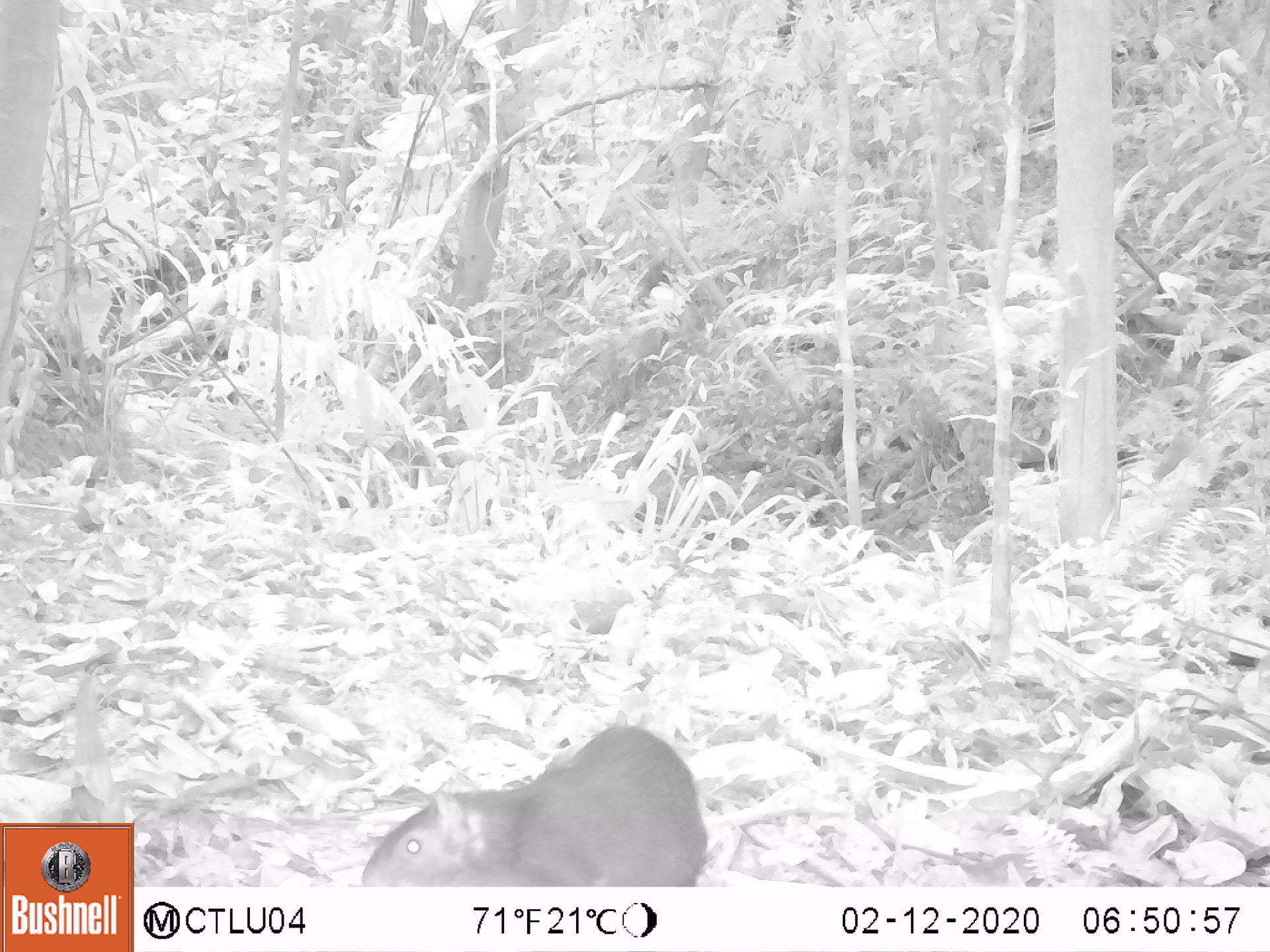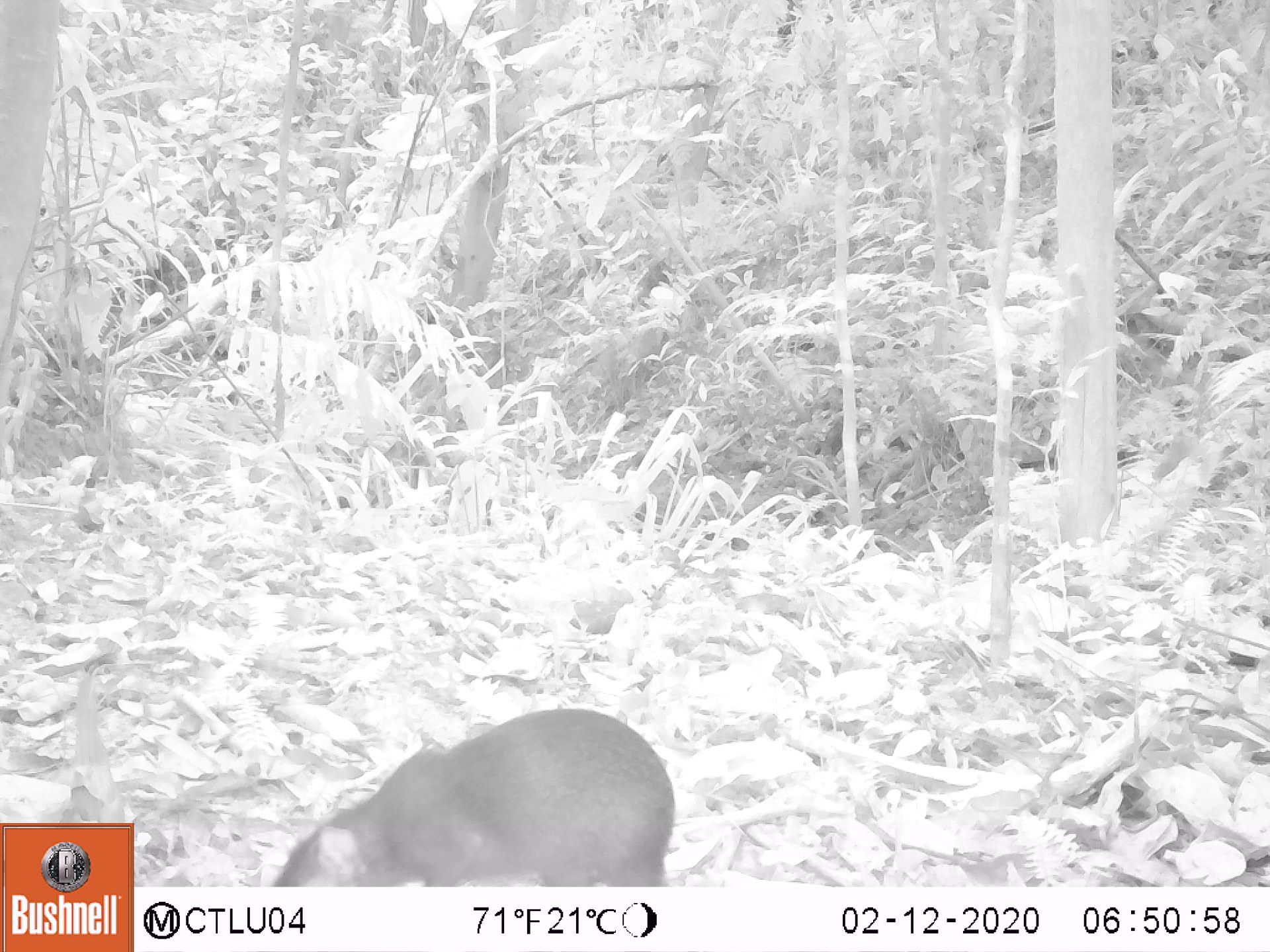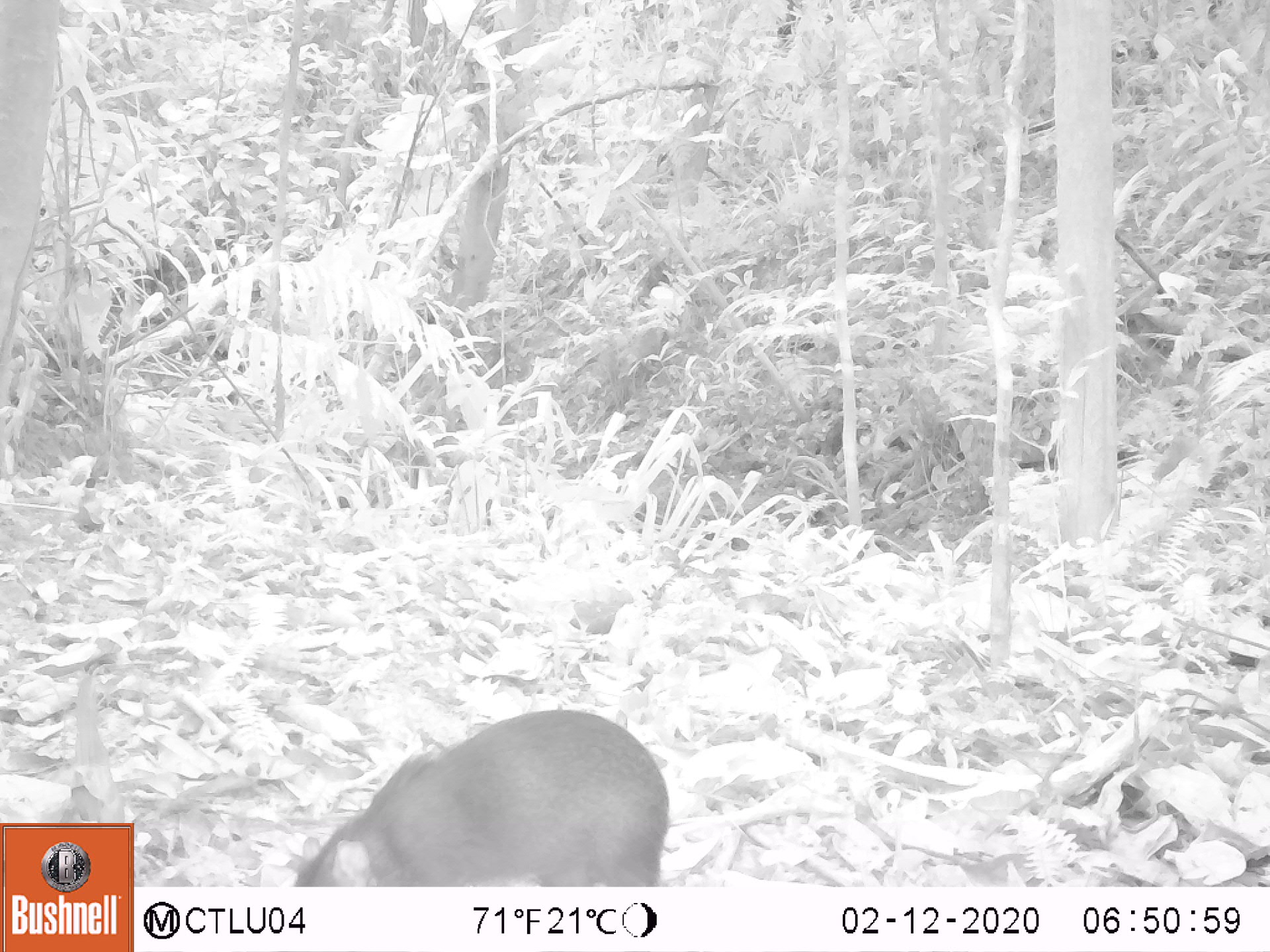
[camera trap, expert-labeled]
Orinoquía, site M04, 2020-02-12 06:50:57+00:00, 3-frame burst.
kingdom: Animalia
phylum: Chordata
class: Mammalia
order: Rodentia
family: Dasyproctidae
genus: Dasyprocta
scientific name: Dasyprocta fuliginosa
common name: black agouti